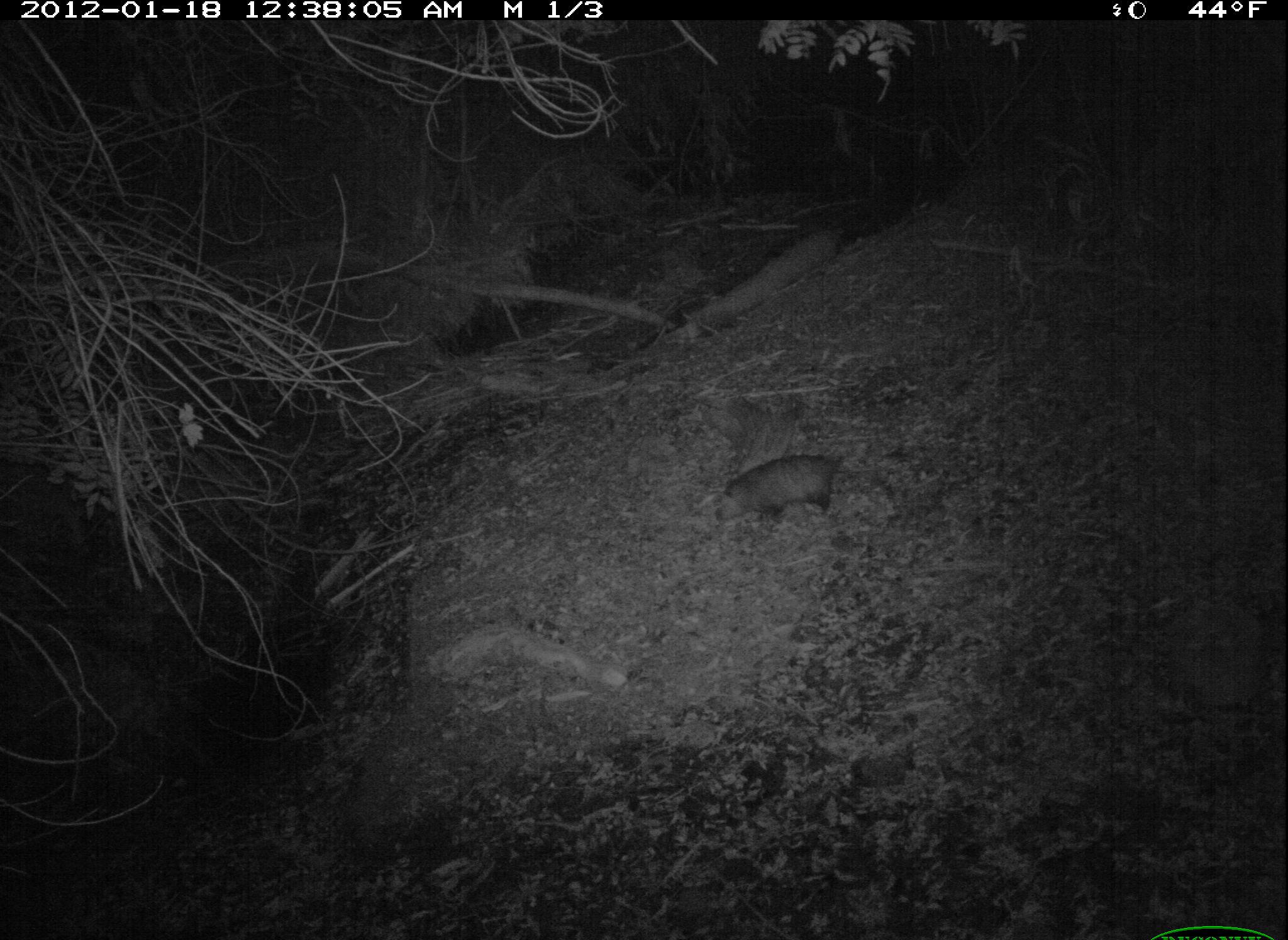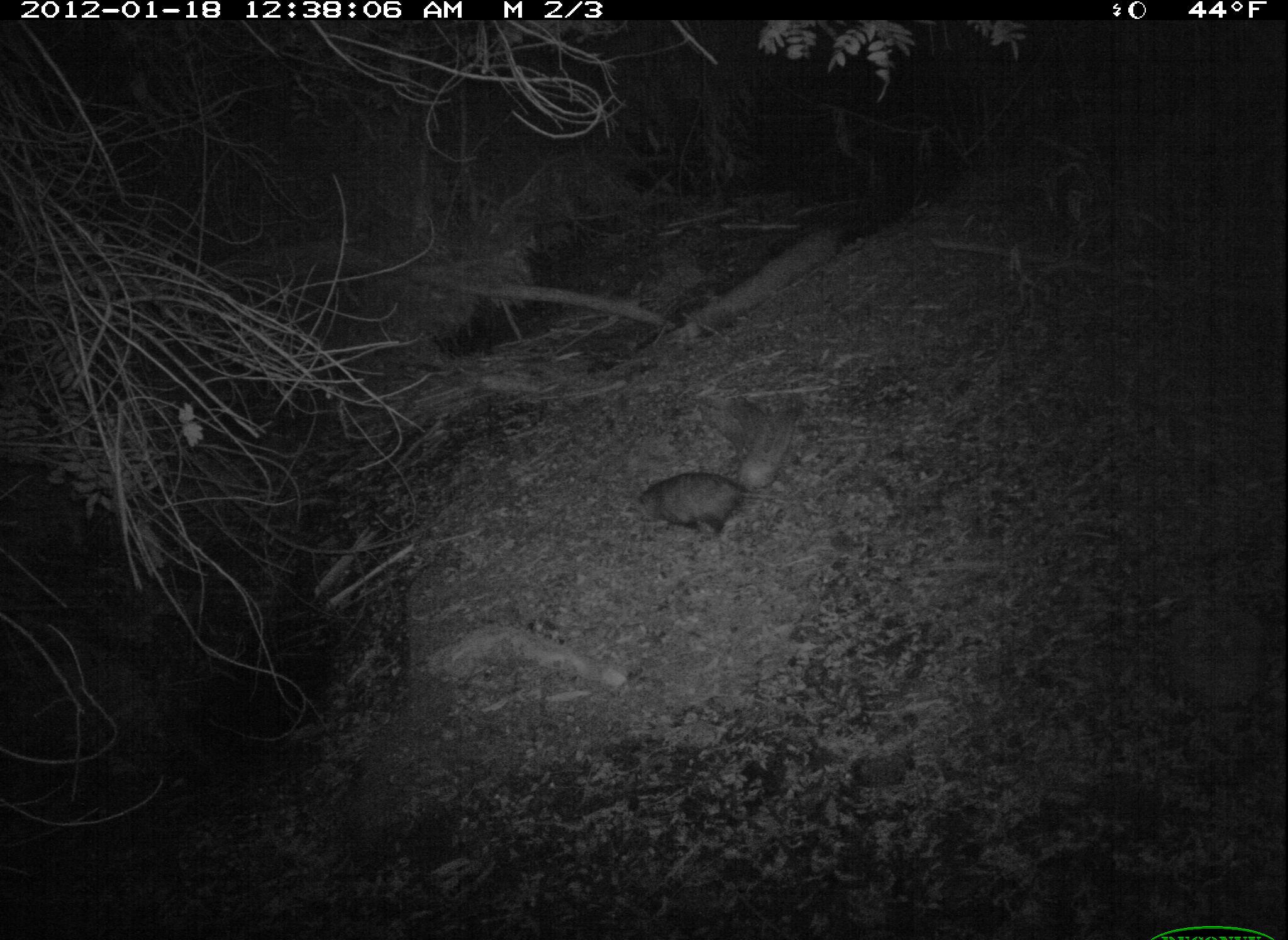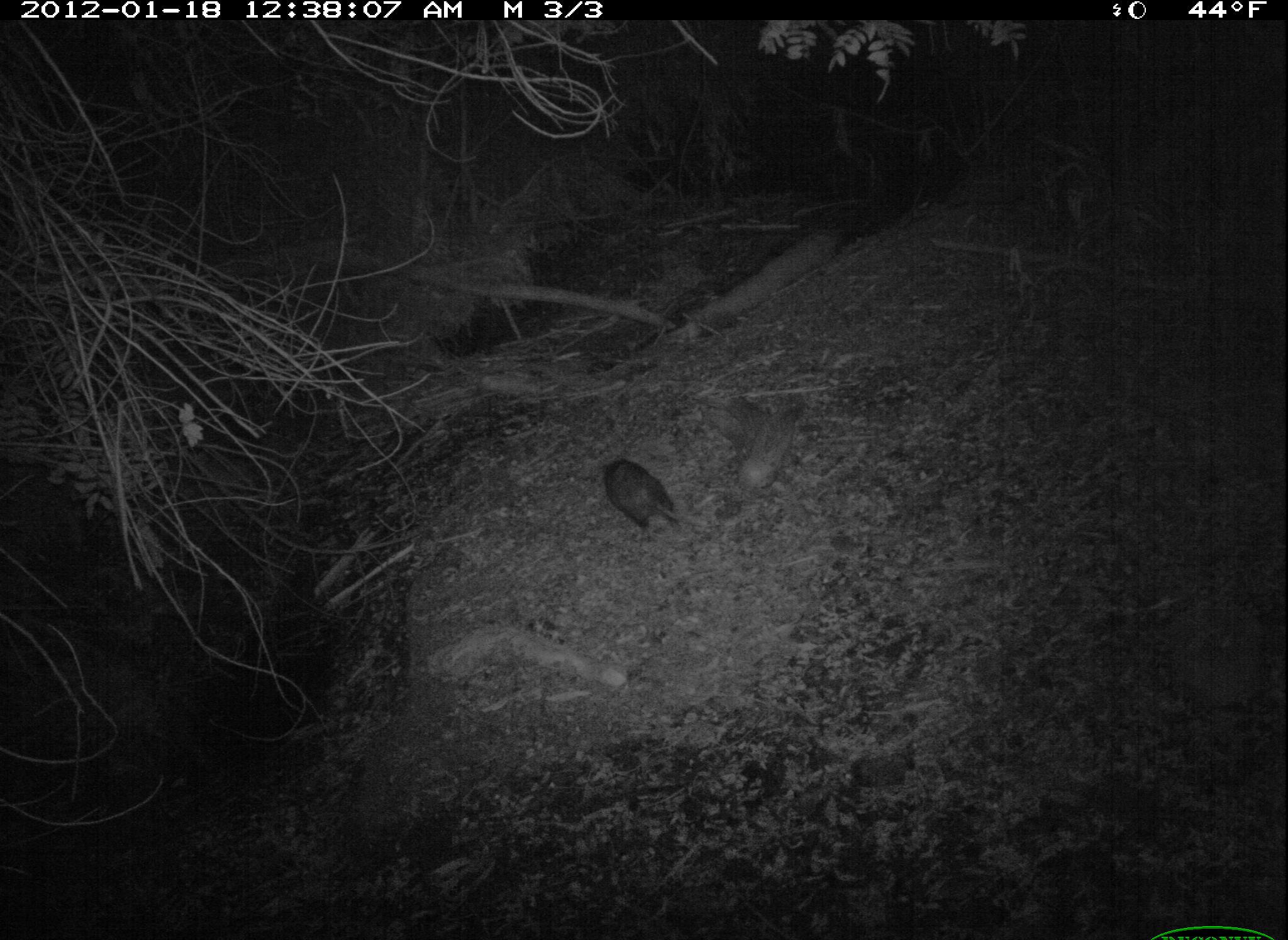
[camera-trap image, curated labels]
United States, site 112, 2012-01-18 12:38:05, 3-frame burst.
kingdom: Animalia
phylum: Chordata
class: Mammalia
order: Didelphimorphia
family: Didelphidae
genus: Didelphis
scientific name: Didelphis virginiana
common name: virginia opossum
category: opossum